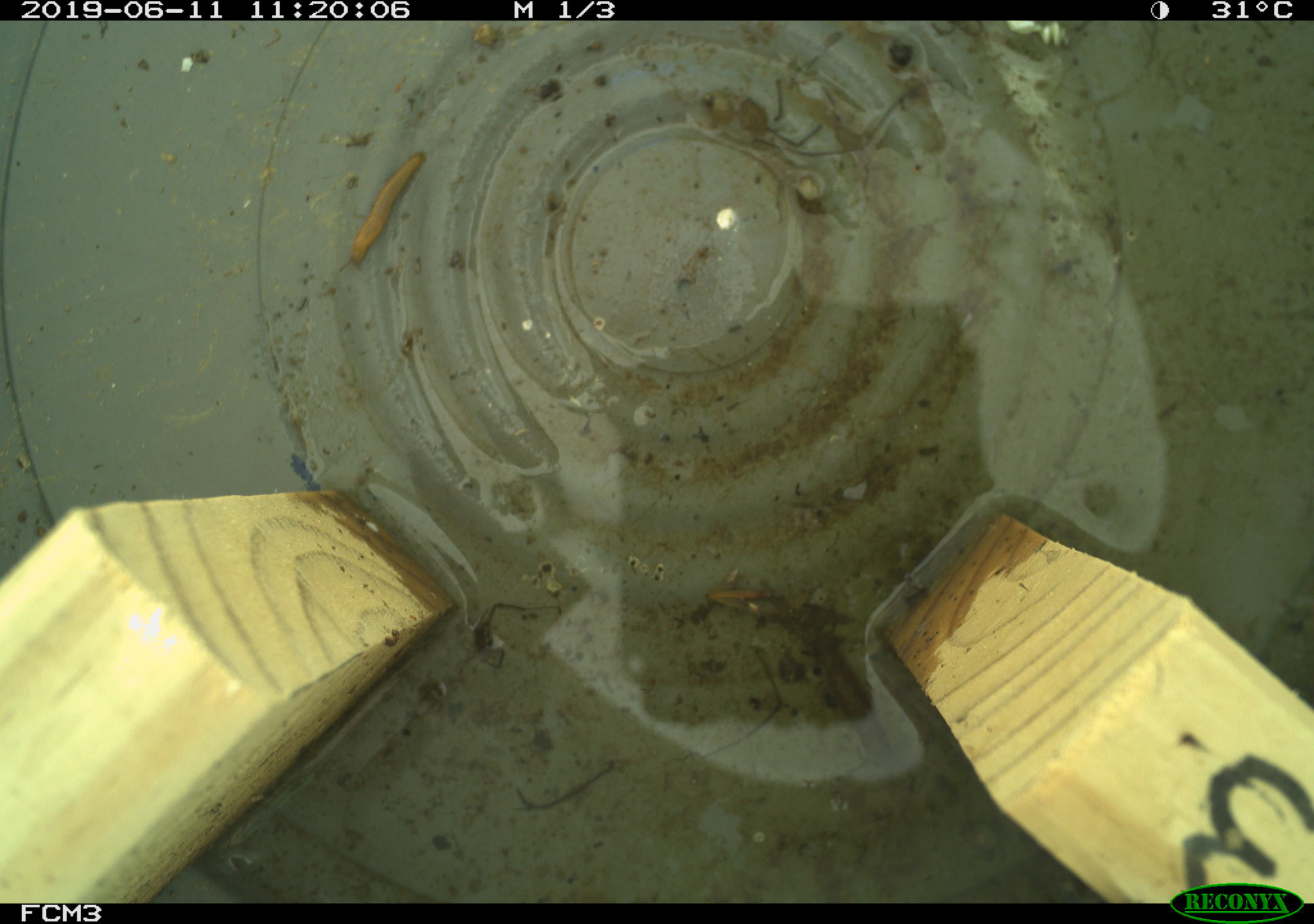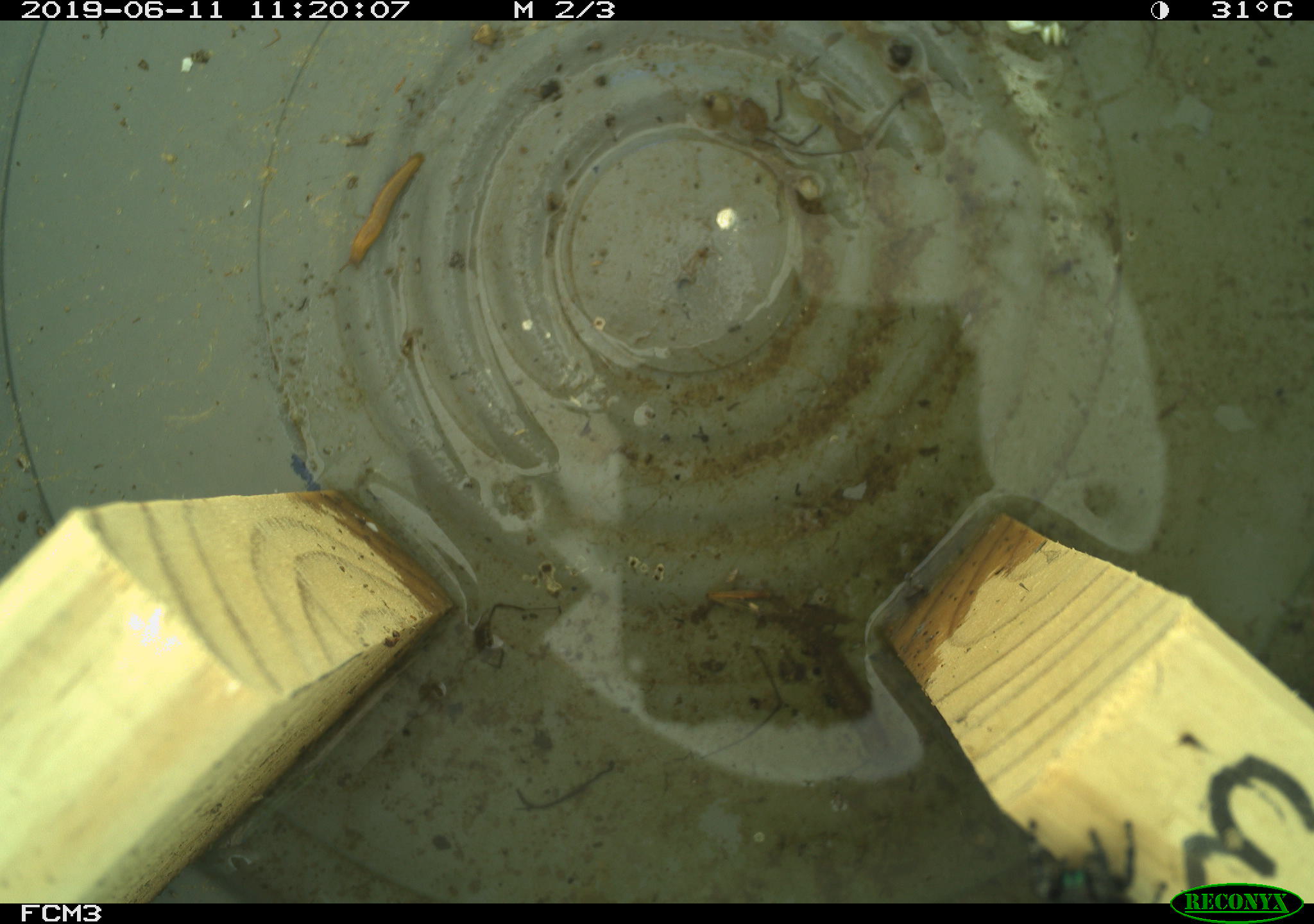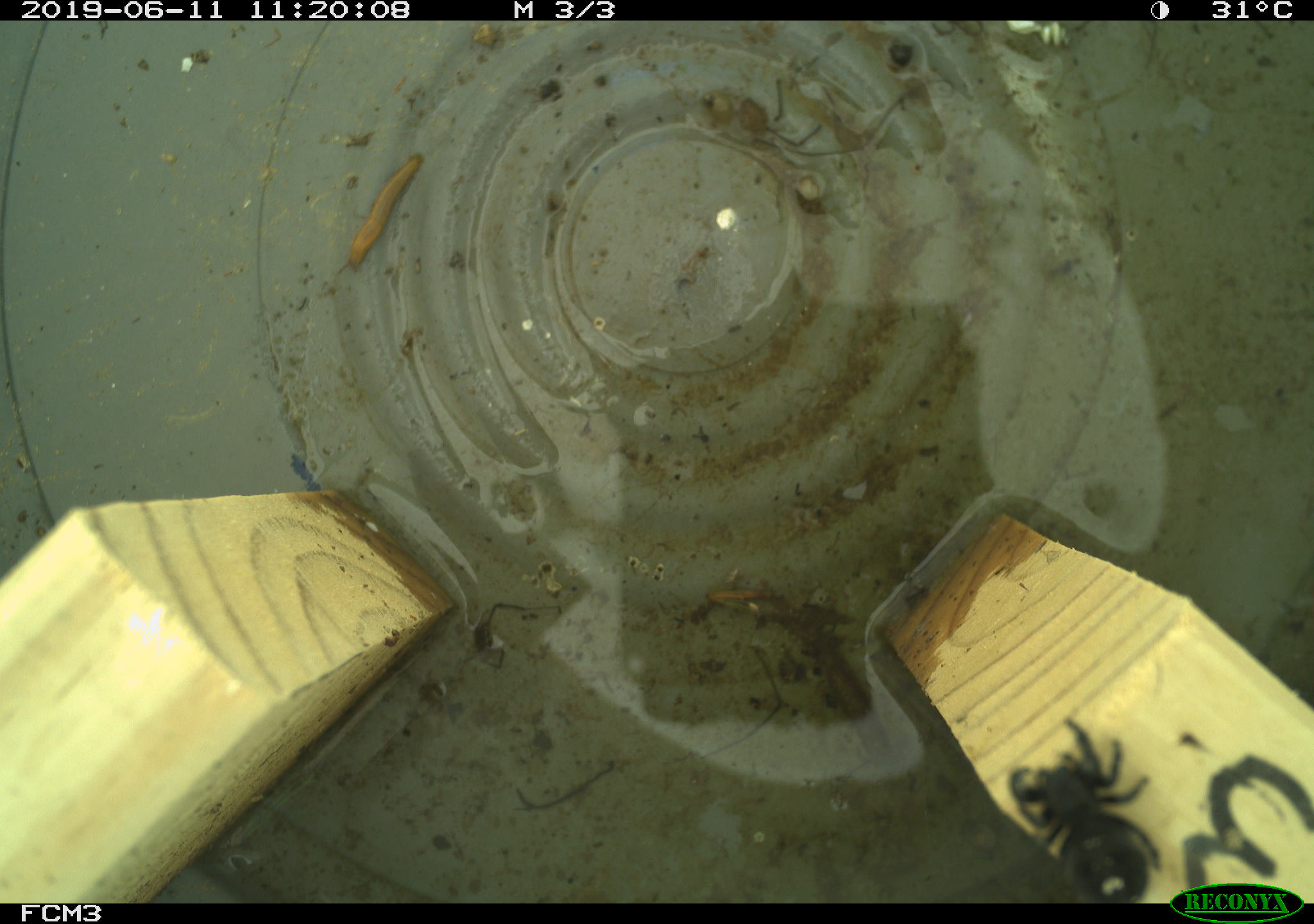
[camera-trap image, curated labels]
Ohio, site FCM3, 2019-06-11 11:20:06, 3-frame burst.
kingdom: Animalia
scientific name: Animalia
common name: animal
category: invertebrate